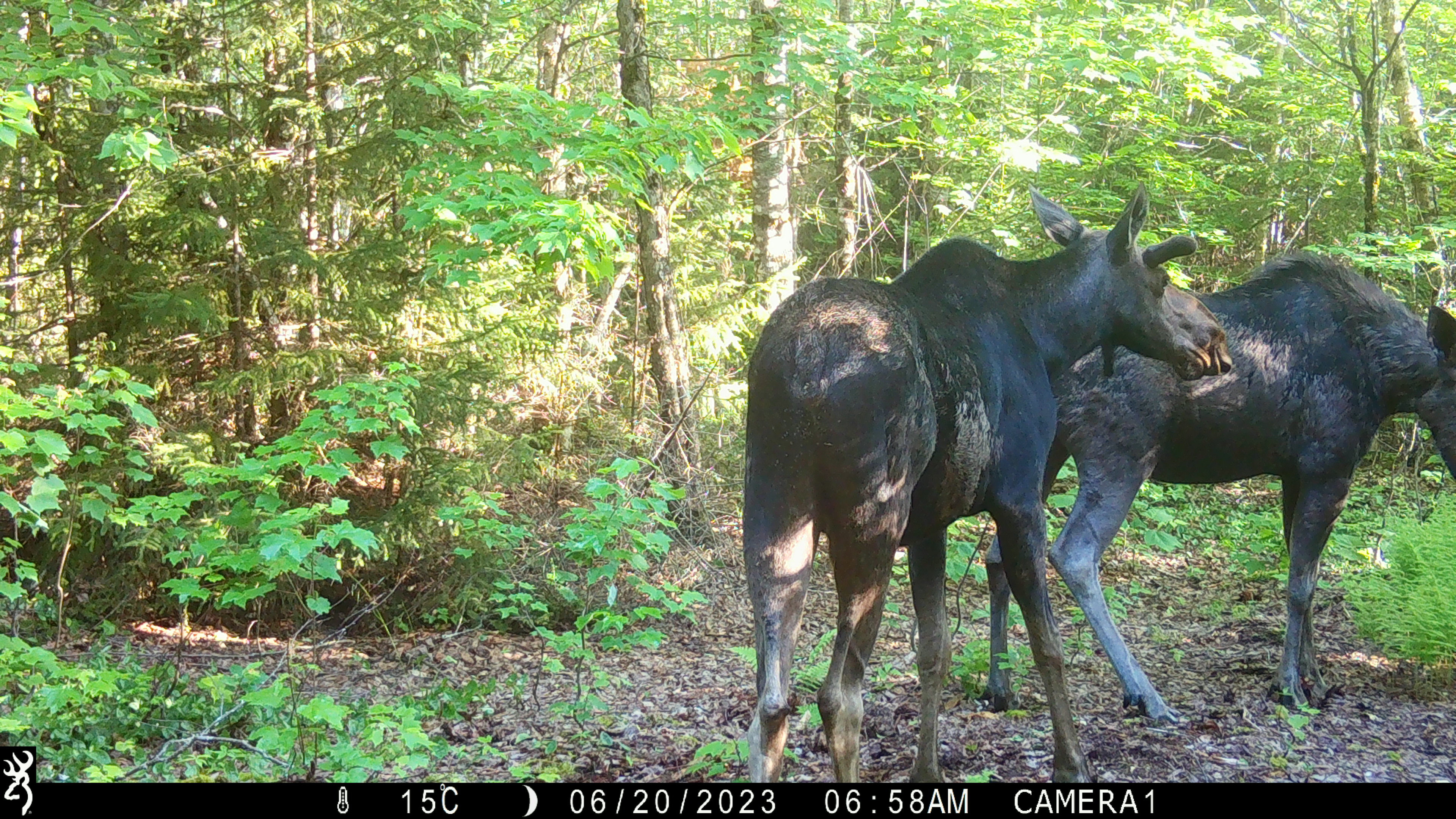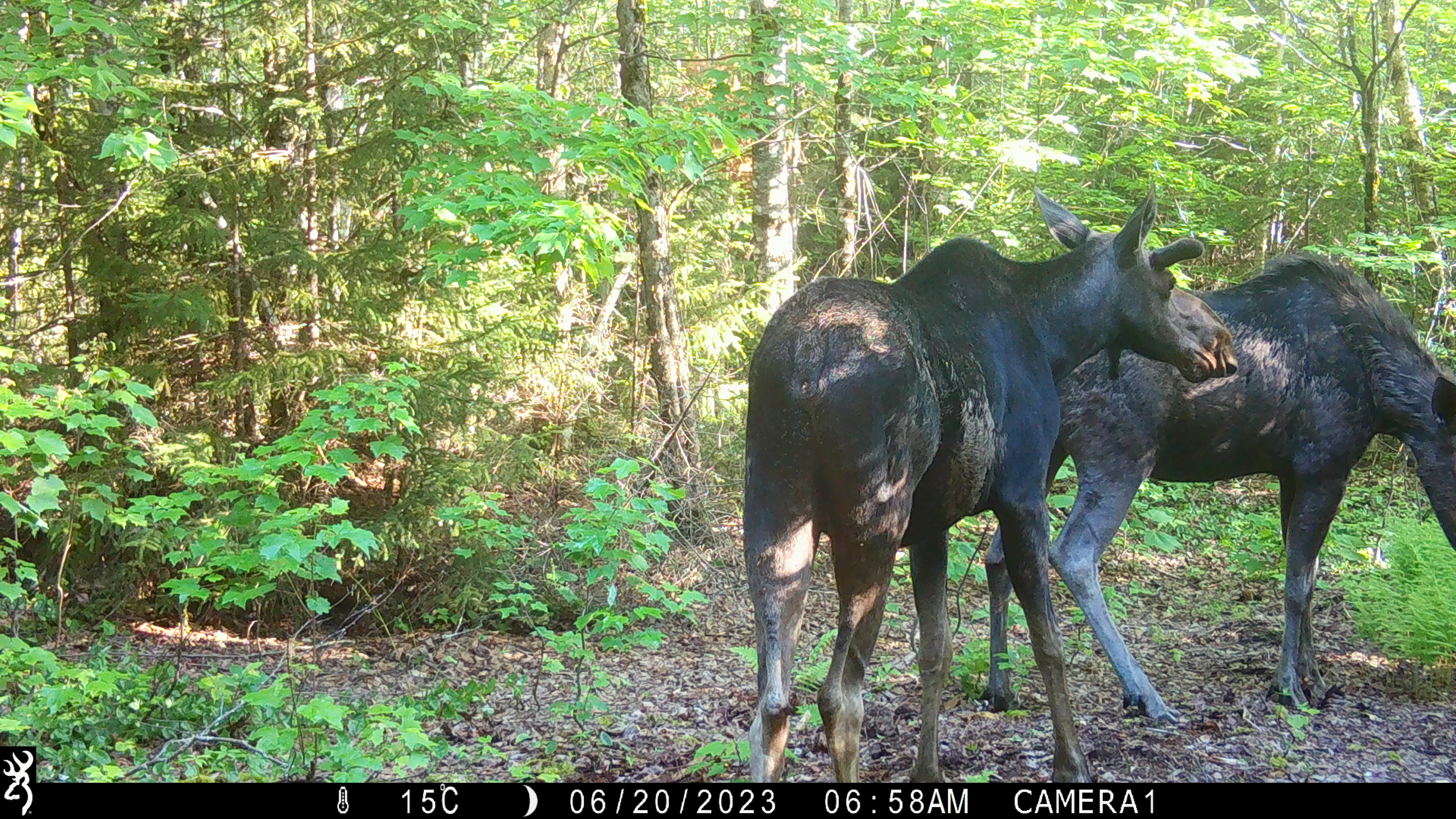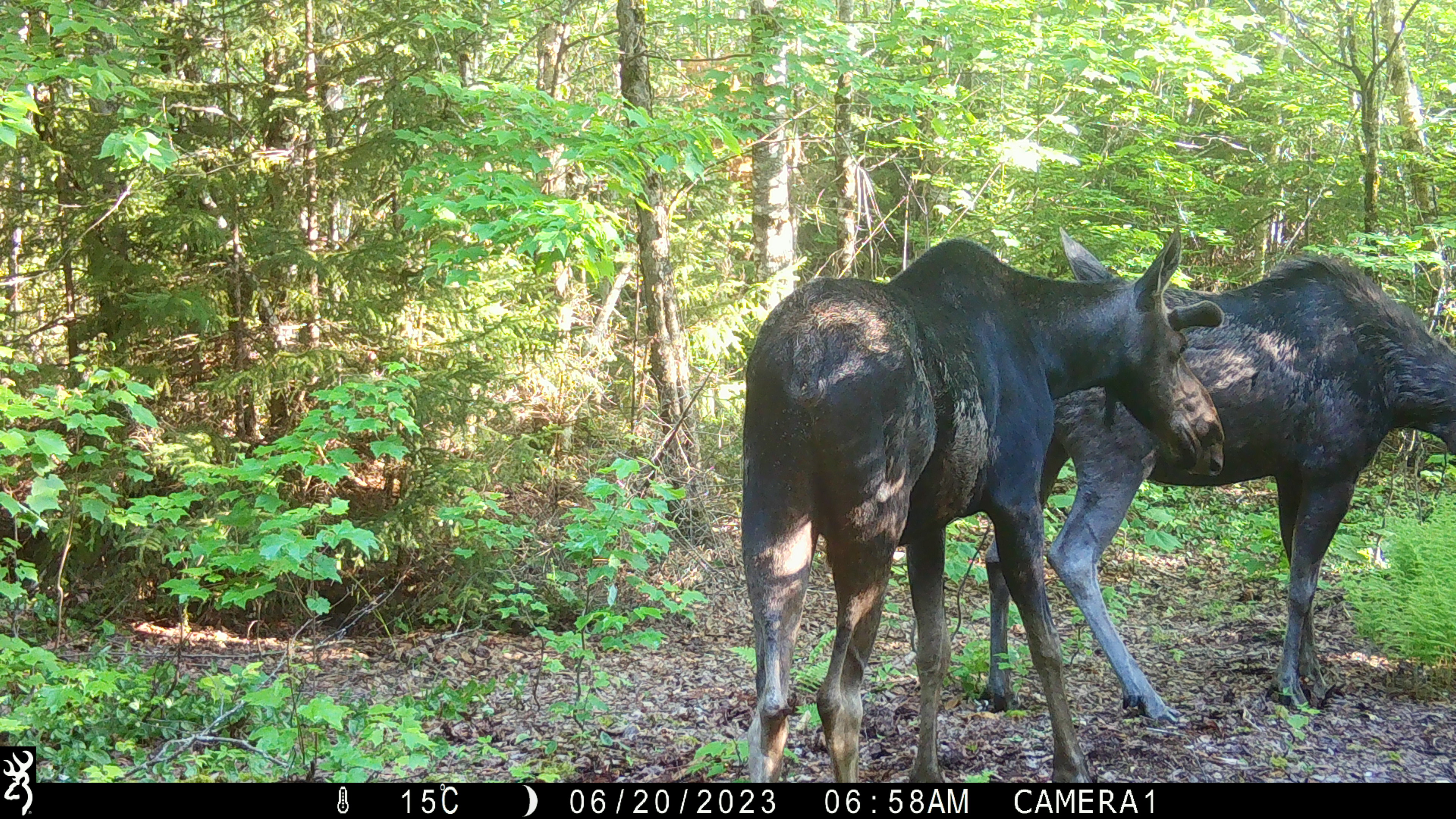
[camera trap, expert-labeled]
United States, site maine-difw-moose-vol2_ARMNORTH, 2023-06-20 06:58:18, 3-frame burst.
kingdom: Animalia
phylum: Chordata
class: Mammalia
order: Artiodactyla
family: Cervidae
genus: Alces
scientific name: Alces alces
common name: moose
Moose (Alces alces).